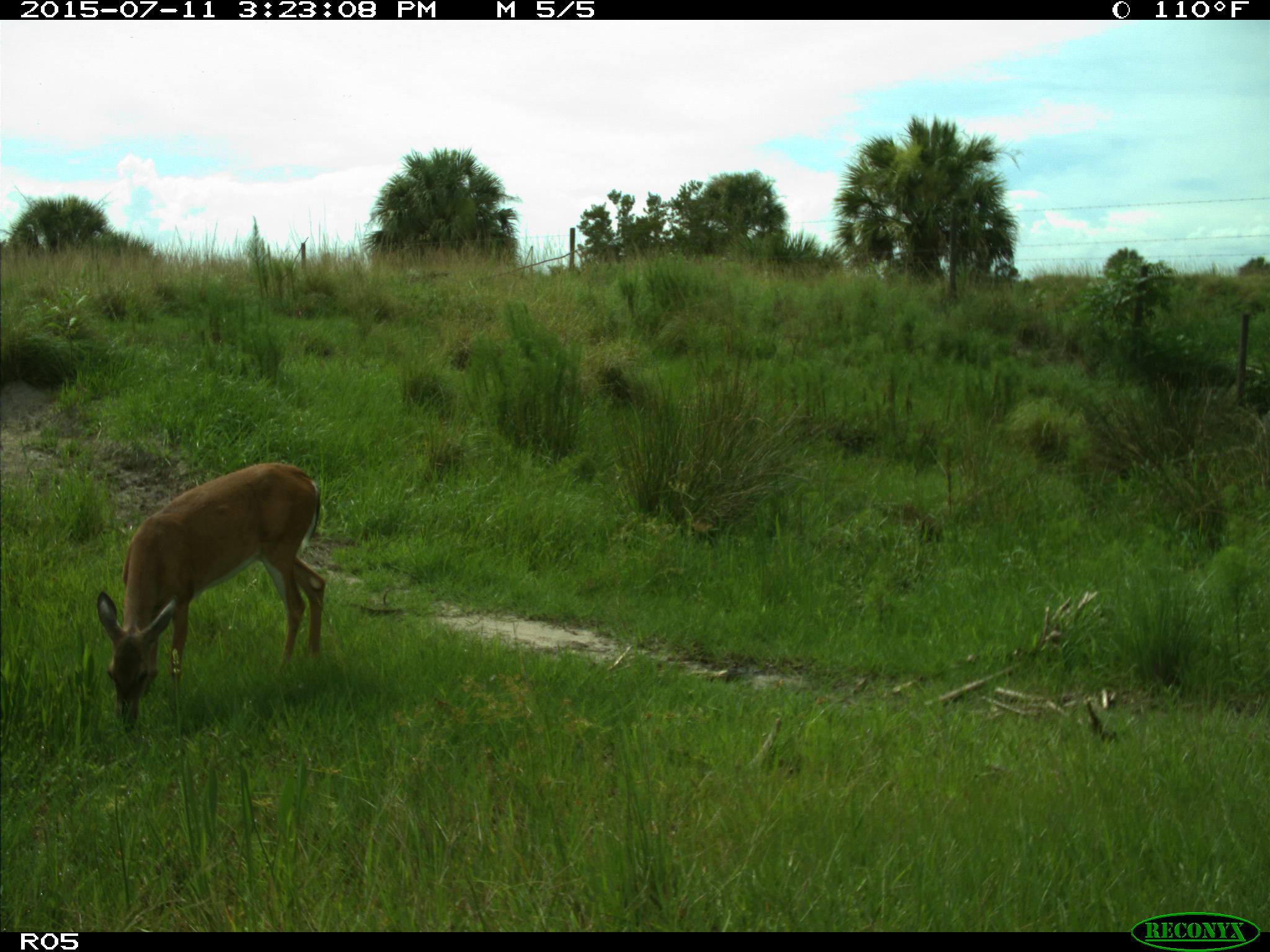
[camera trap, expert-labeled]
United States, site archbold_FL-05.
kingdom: Animalia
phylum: Chordata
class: Mammalia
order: Artiodactyla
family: Cervidae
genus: Odocoileus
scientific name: Odocoileus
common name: deer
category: unidentified deer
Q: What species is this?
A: Unidentified deer (deer) (Odocoileus).